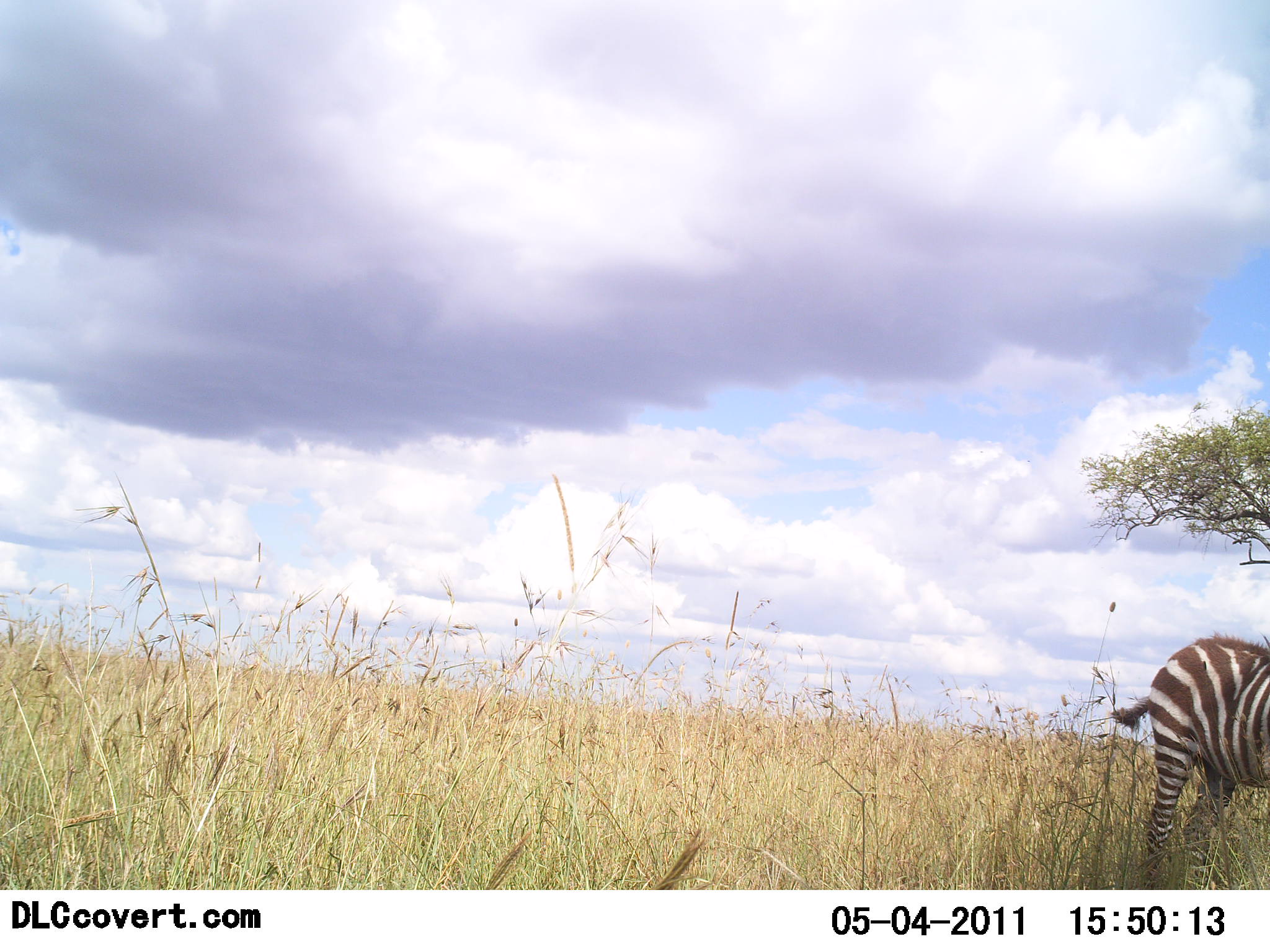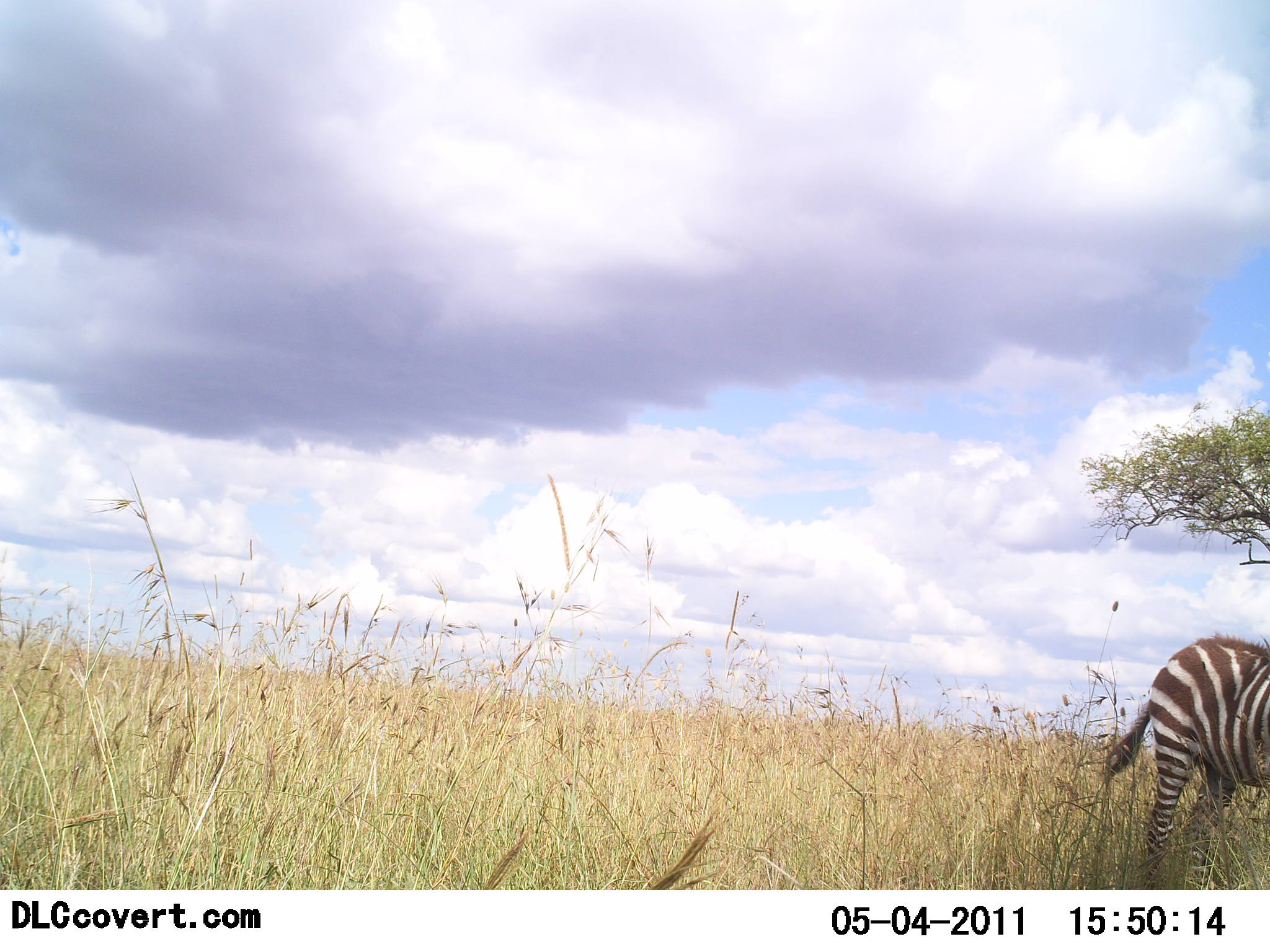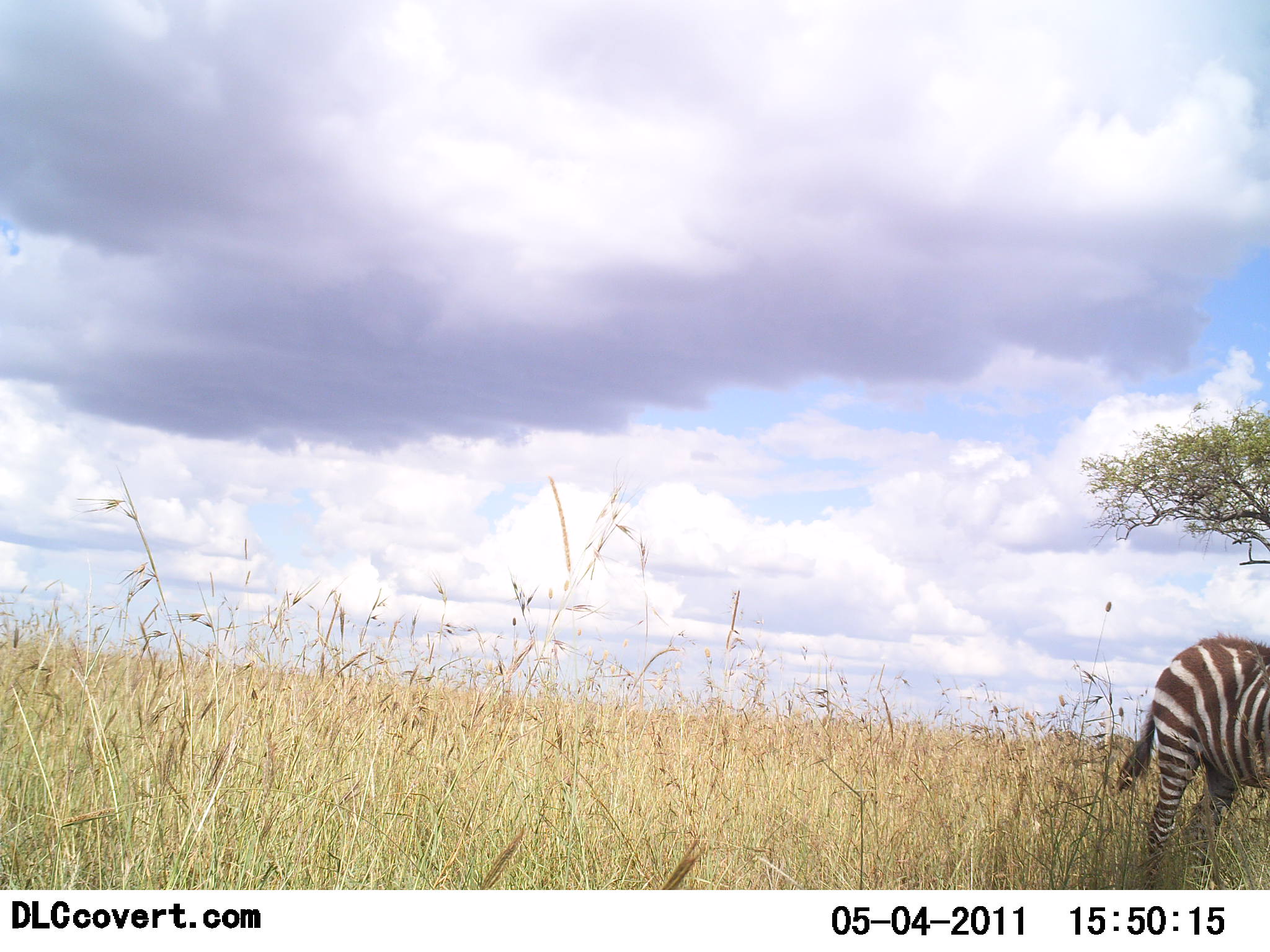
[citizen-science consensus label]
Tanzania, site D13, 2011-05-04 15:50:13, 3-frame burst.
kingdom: Animalia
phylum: Chordata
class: Mammalia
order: Perissodactyla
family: Equidae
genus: Equus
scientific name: Equus quagga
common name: plains zebra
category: zebra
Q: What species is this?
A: Zebra (plains zebra) (Equus quagga).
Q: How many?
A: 1.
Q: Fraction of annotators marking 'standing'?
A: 93%.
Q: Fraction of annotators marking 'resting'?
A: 0%.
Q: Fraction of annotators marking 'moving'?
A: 0%.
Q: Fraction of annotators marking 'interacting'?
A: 0%.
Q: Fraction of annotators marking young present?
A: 0%.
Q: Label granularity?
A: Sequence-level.